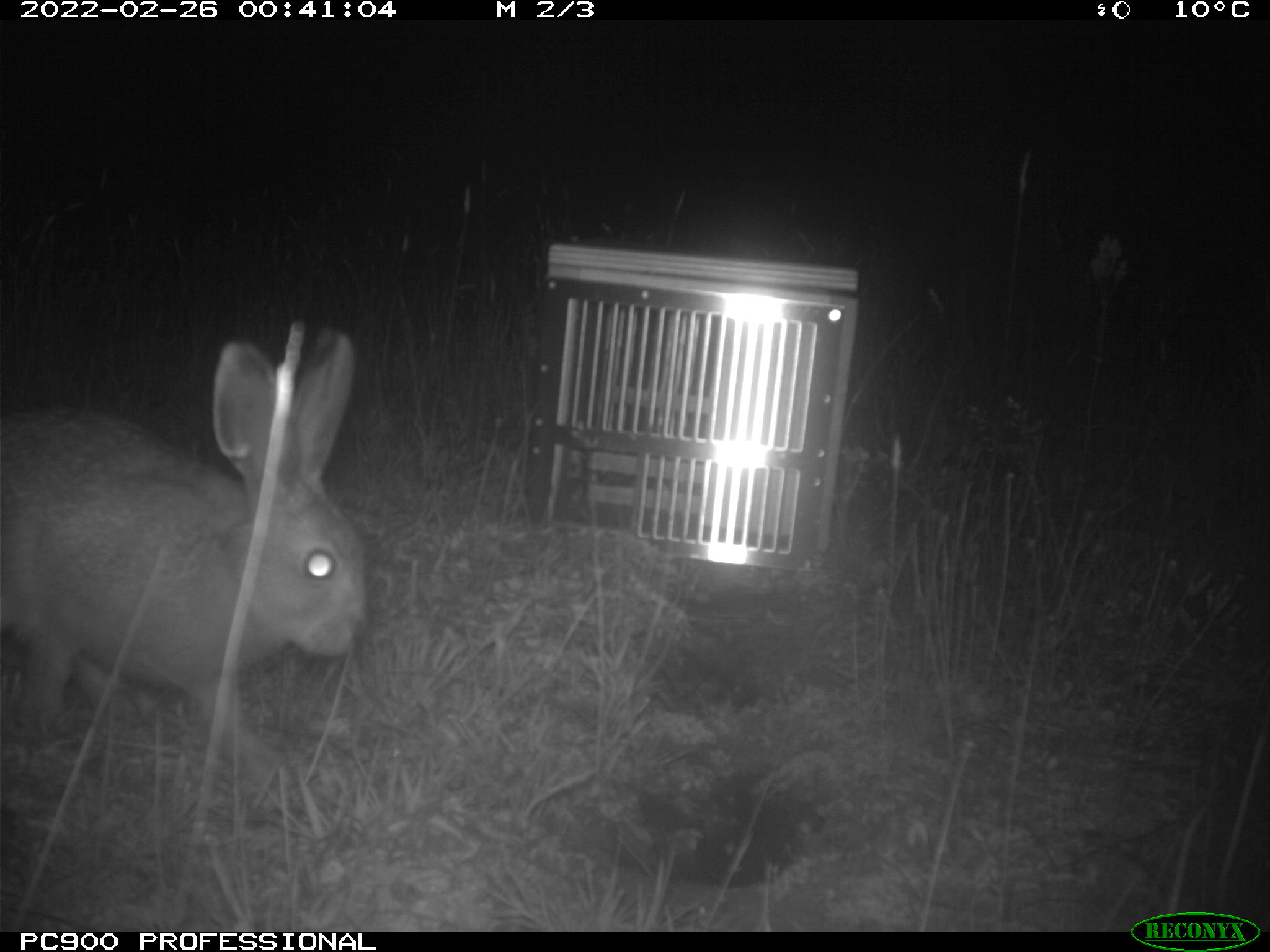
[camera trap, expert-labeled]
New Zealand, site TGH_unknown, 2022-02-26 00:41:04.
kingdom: Animalia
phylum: Chordata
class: Mammalia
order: Lagomorpha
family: Leporidae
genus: Oryctolagus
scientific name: Oryctolagus cuniculus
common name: european rabbit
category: rabbit